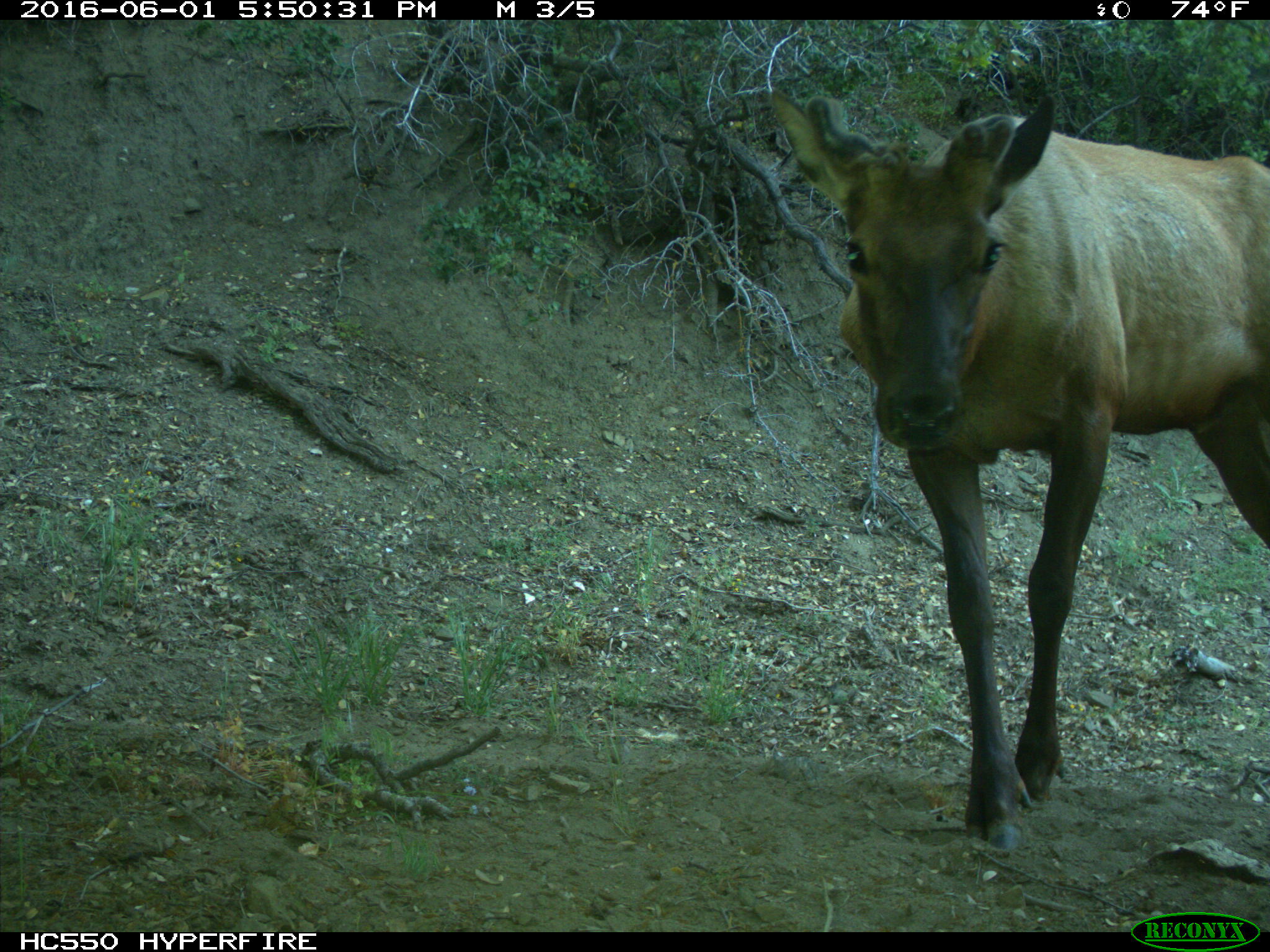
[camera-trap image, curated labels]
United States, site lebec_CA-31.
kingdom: Animalia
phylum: Chordata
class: Mammalia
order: Artiodactyla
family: Cervidae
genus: Cervus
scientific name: Cervus canadensis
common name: elk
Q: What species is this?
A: Cervus canadensis (elk).